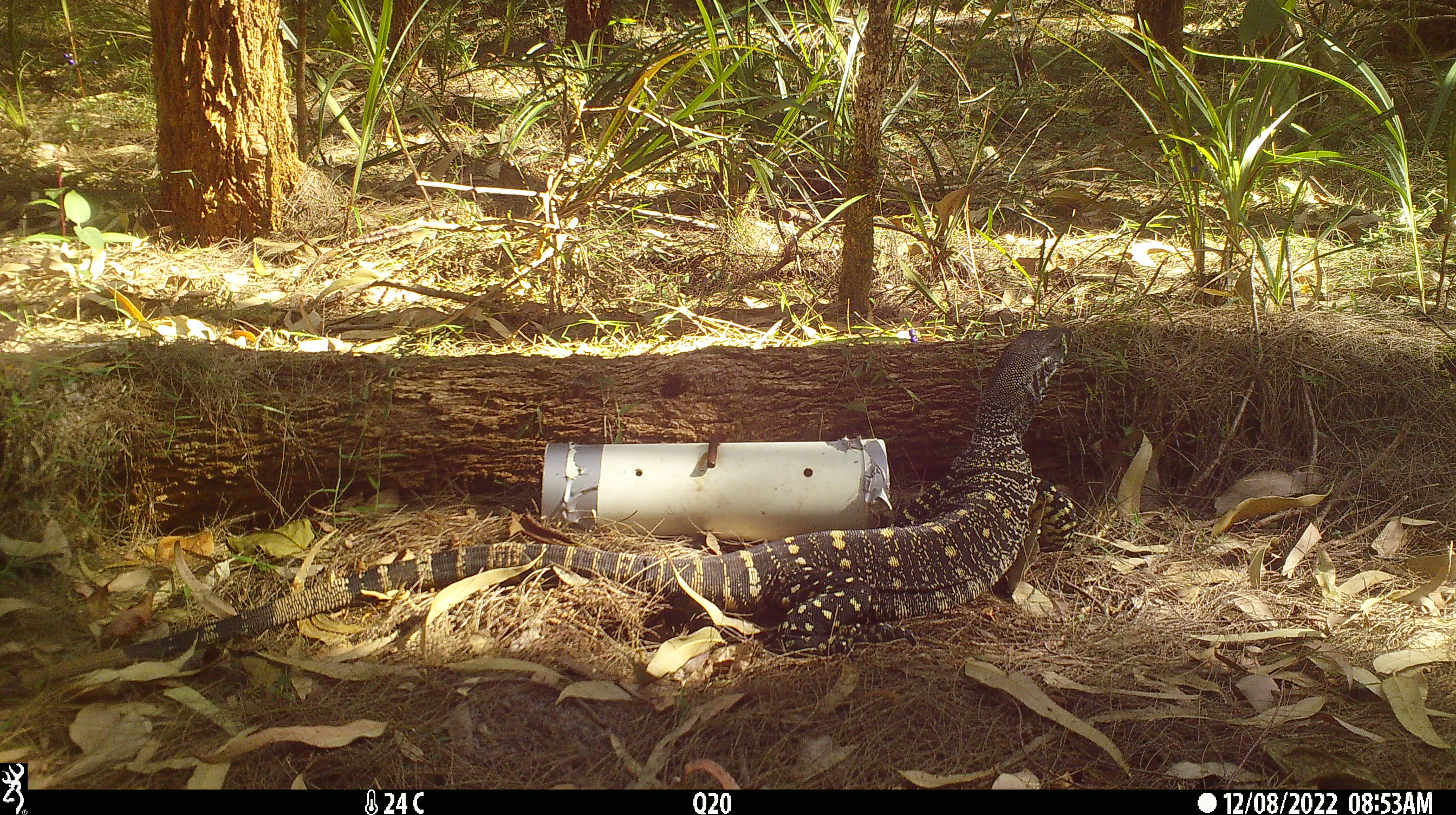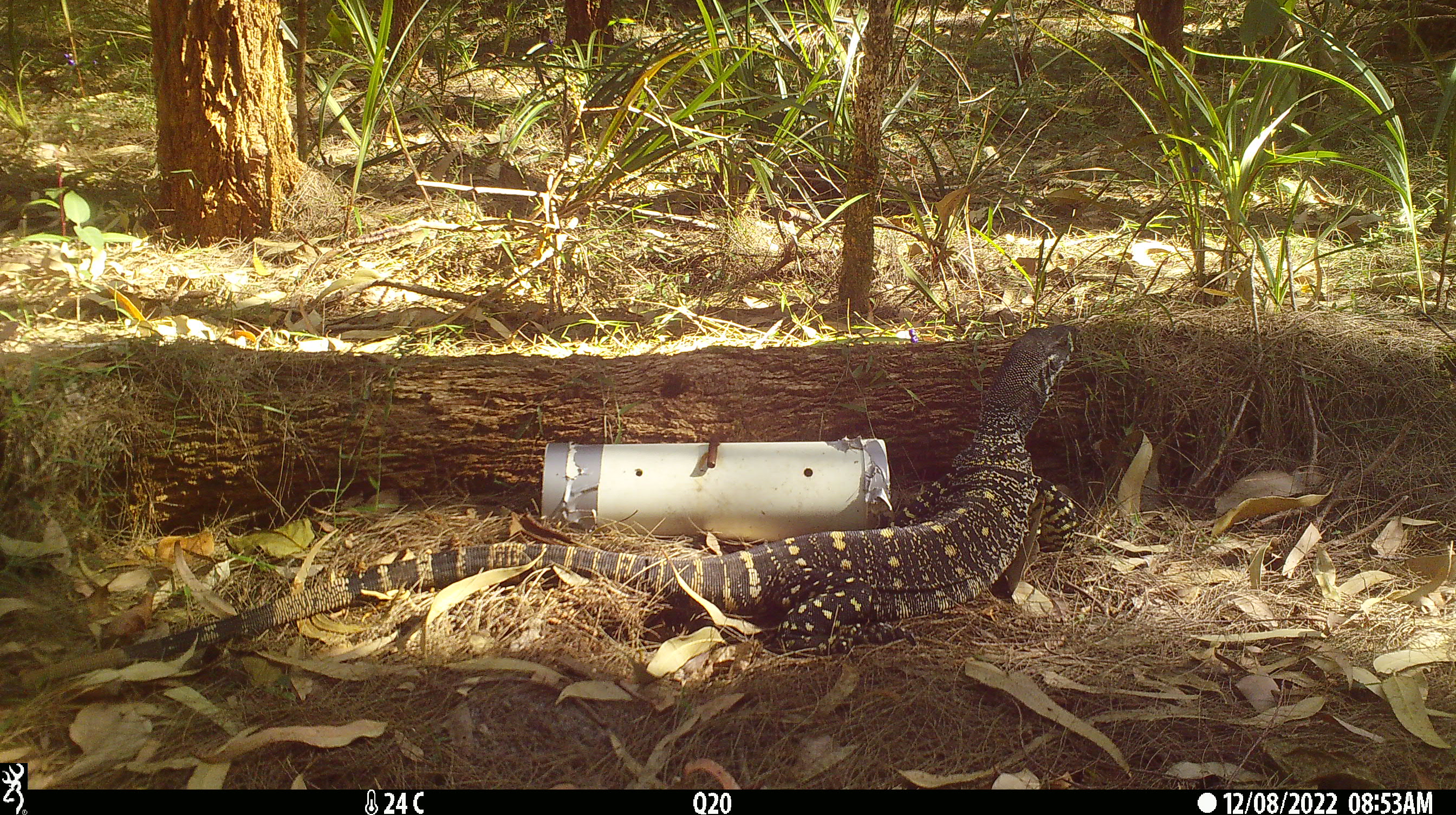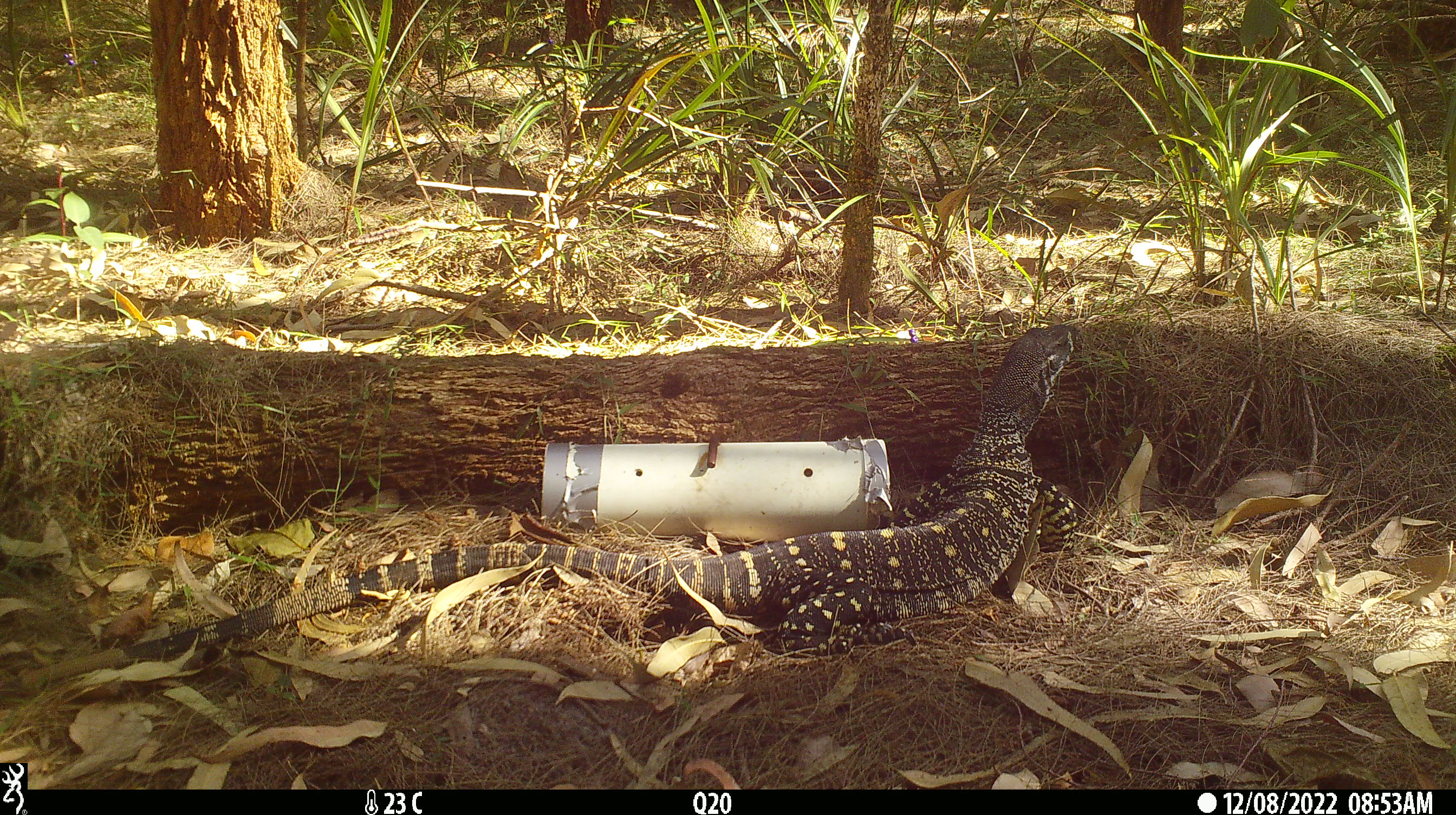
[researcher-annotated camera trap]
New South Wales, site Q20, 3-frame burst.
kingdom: Animalia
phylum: Chordata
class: Reptilia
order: Squamata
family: Varanidae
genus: Varanus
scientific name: Varanus varius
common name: lace monitor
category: goanna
Goanna (lace monitor) (Varanus varius).